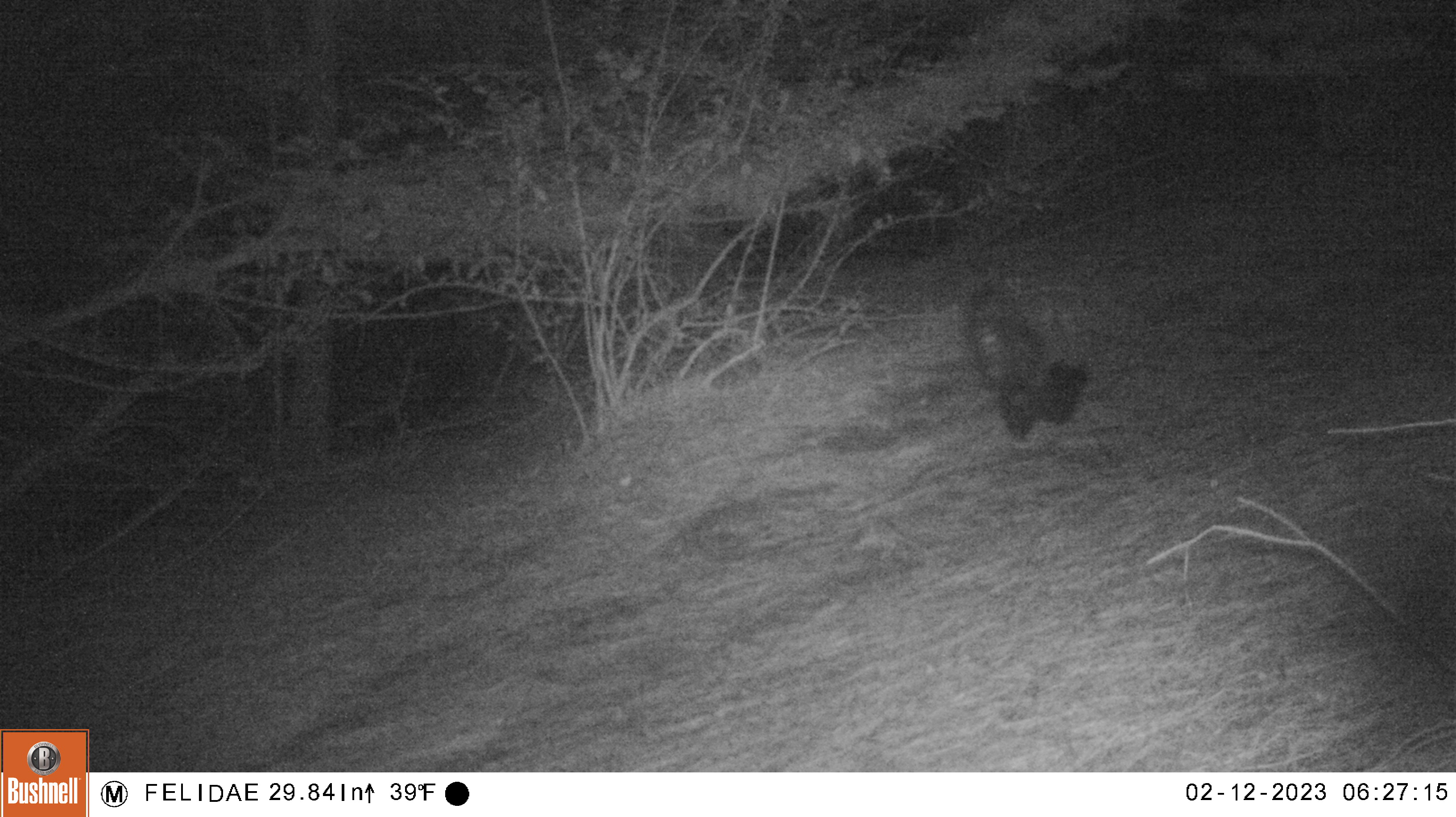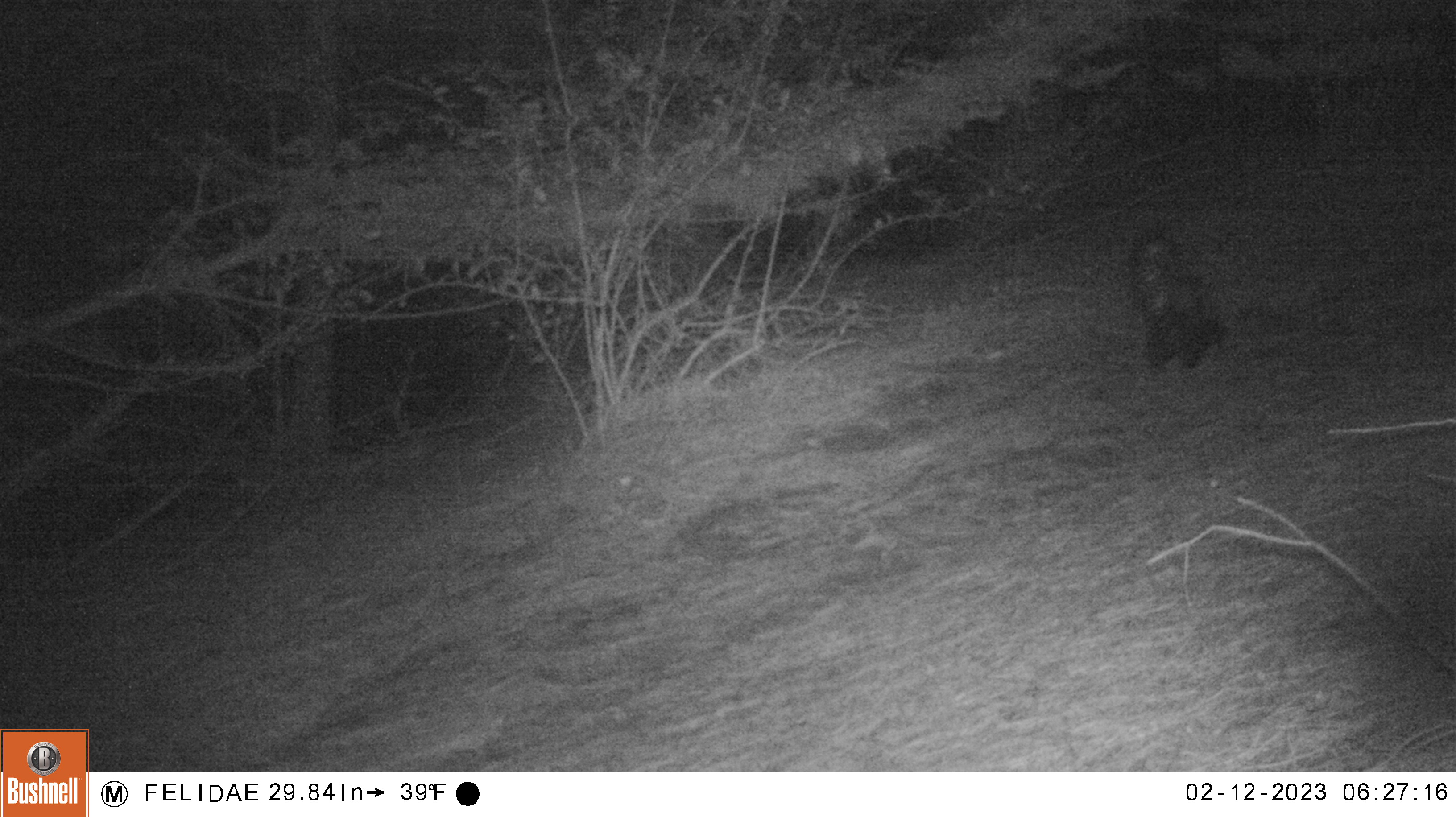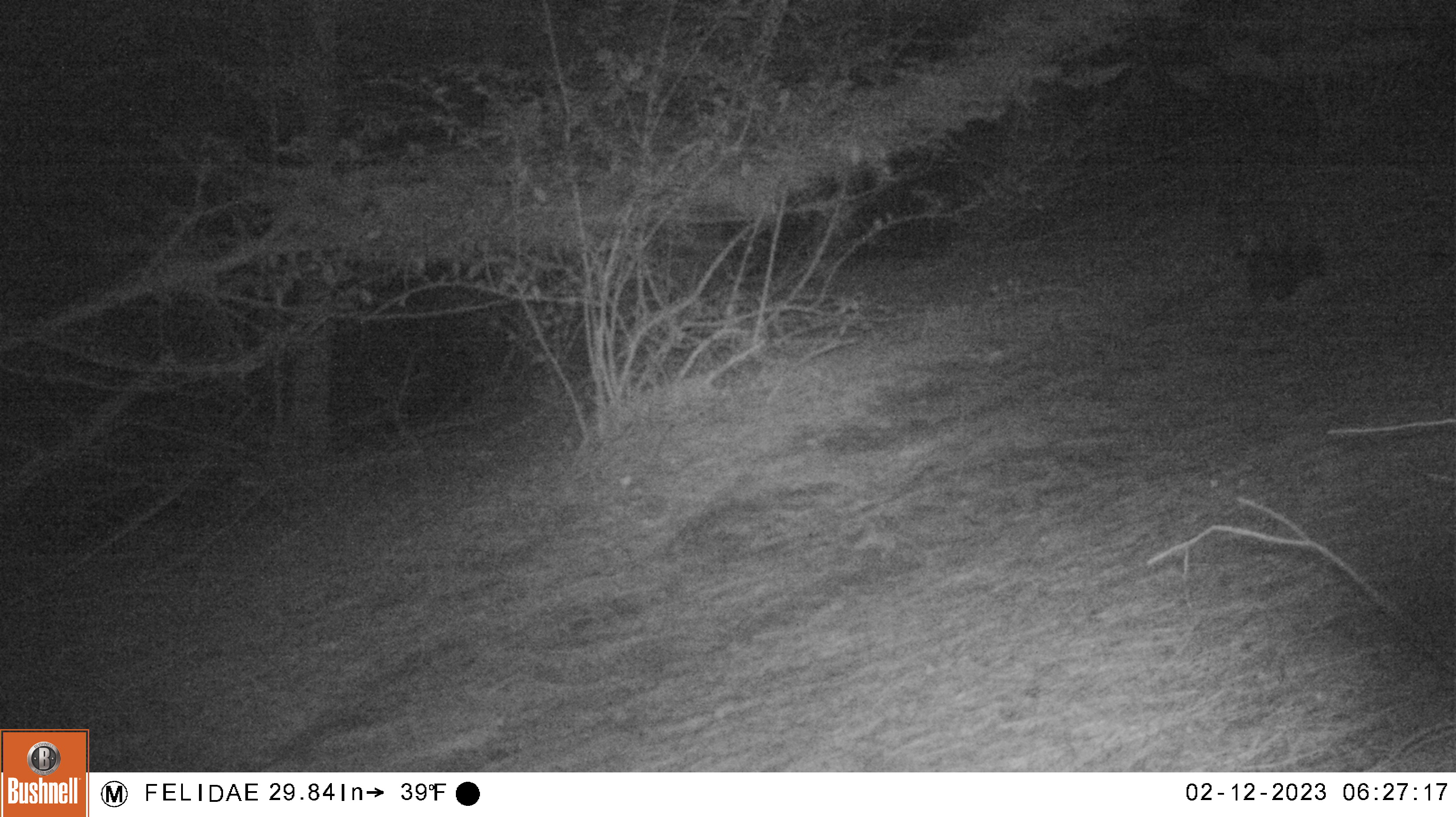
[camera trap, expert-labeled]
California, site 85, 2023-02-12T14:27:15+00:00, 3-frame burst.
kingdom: Animalia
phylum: Chordata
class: Mammalia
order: Carnivora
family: Mephitidae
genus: Mephitis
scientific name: Mephitis mephitis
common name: striped skunk